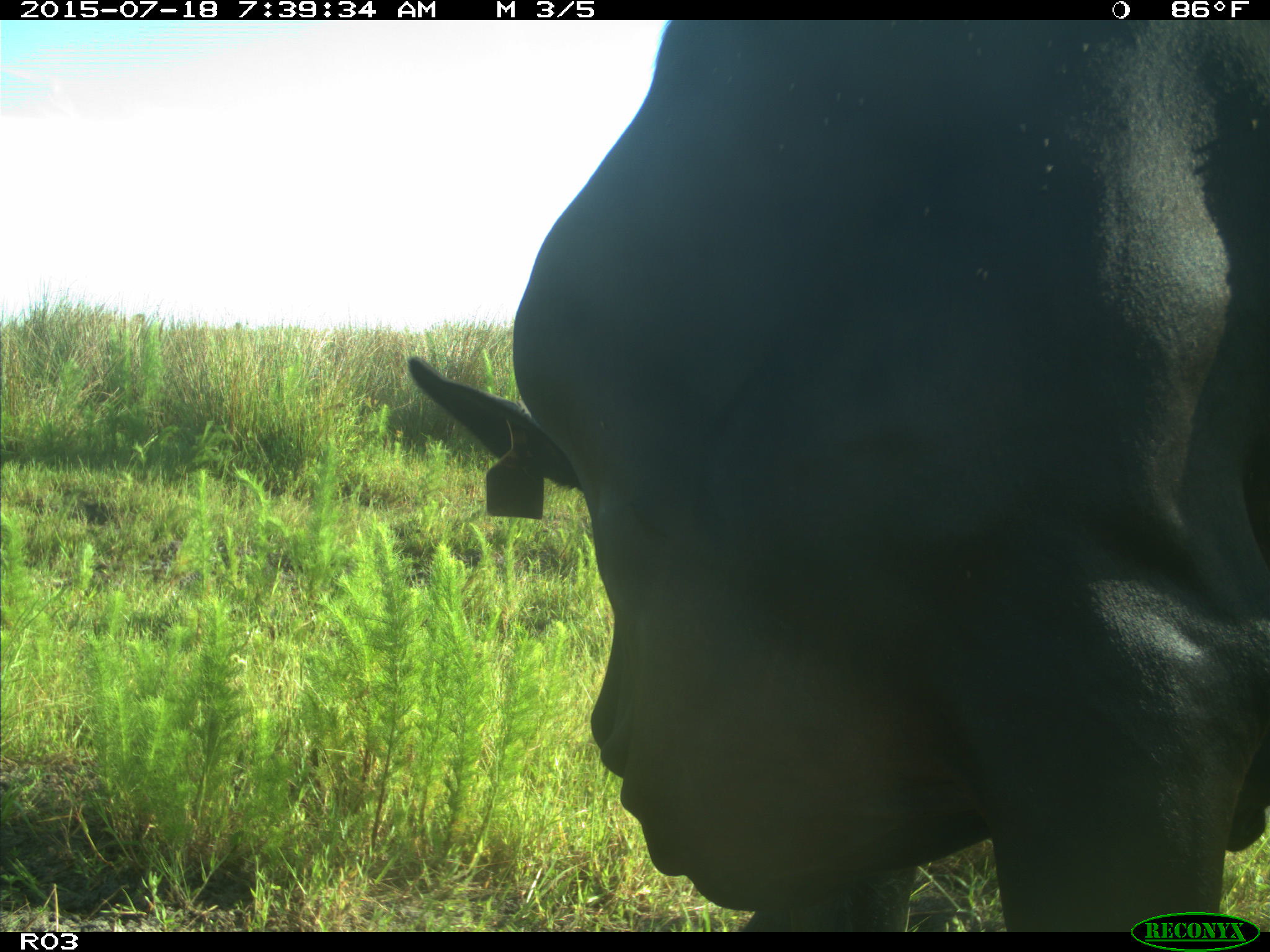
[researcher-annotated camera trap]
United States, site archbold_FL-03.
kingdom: Animalia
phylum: Chordata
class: Mammalia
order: Artiodactyla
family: Bovidae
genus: Bos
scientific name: Bos taurus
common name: domestic cow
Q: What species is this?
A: Bos taurus (domestic cow).